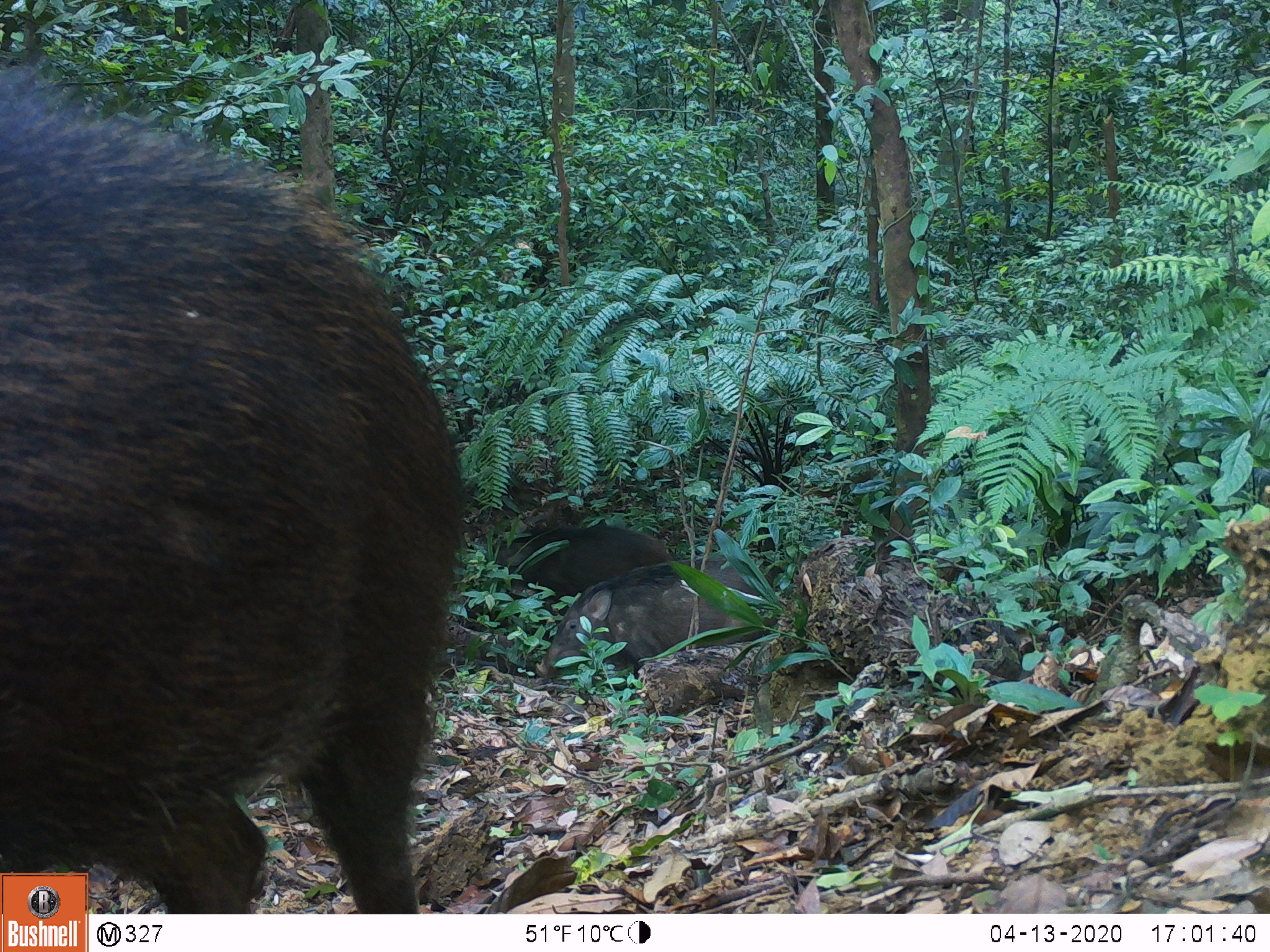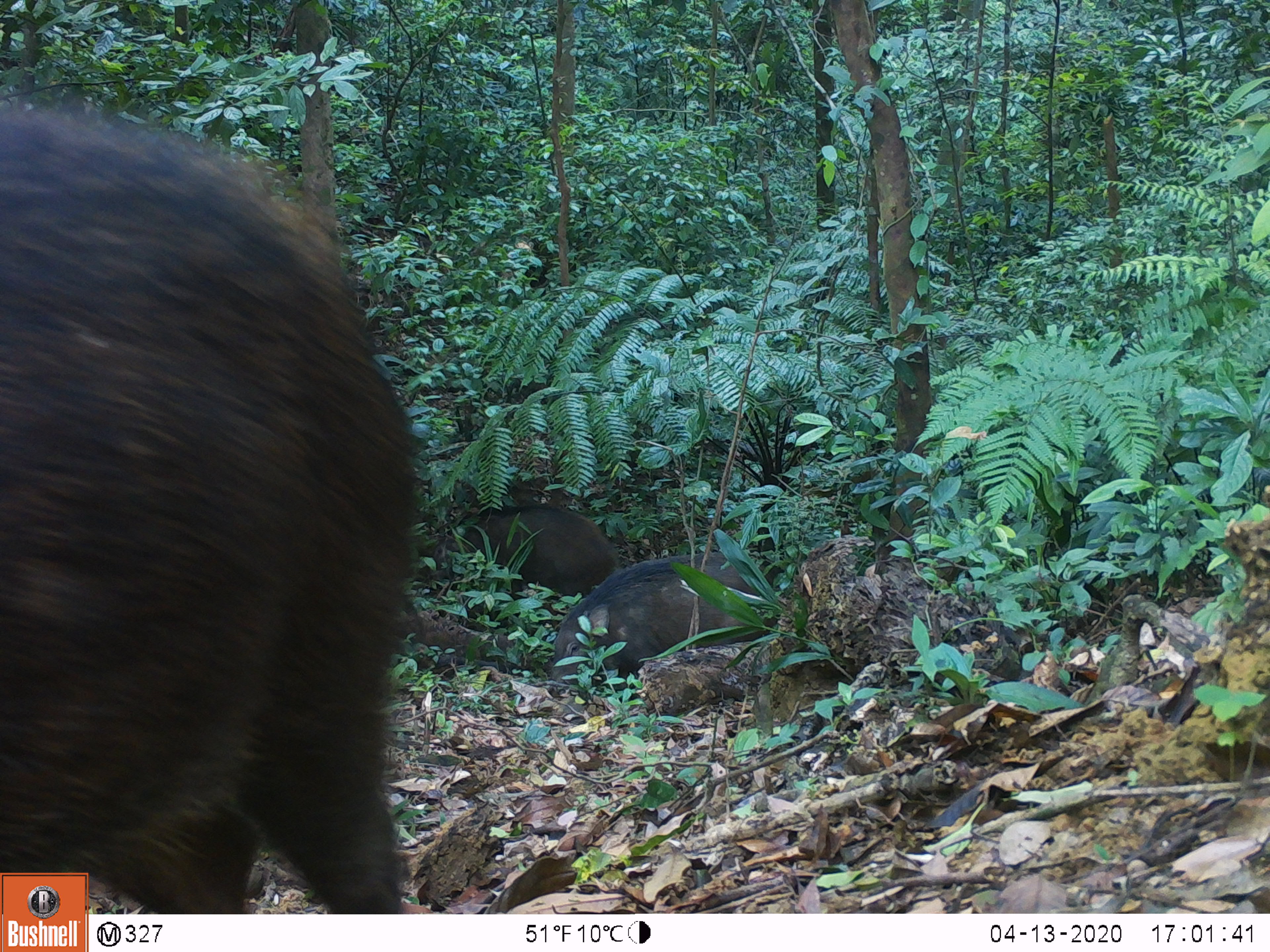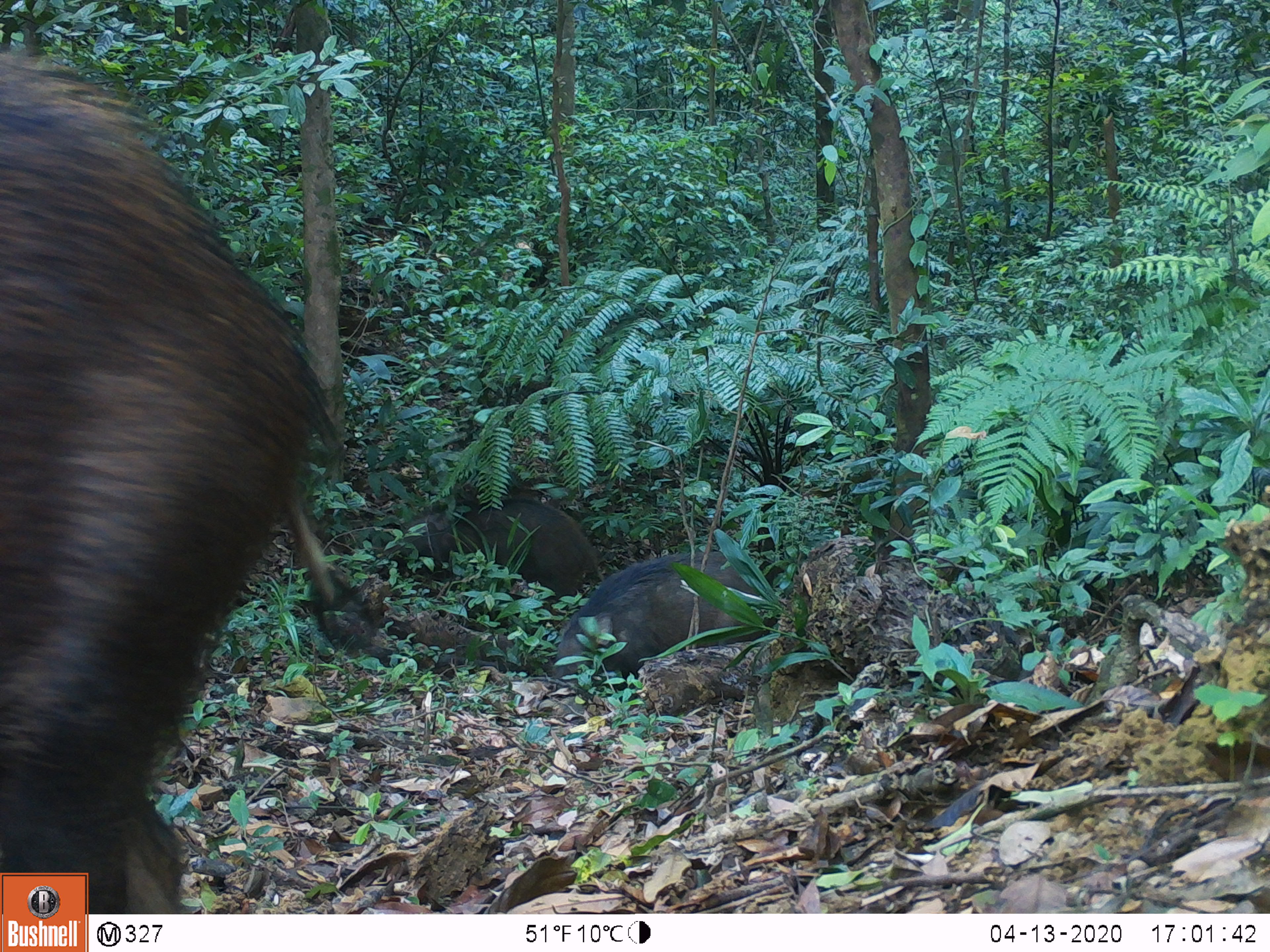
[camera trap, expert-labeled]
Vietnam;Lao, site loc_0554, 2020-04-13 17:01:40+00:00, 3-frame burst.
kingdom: Animalia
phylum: Chordata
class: Mammalia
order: Artiodactyla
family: Suidae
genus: Sus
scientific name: Sus scrofa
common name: eurasian wild pig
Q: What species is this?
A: Eurasian wild pig (Sus scrofa).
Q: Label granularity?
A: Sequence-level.